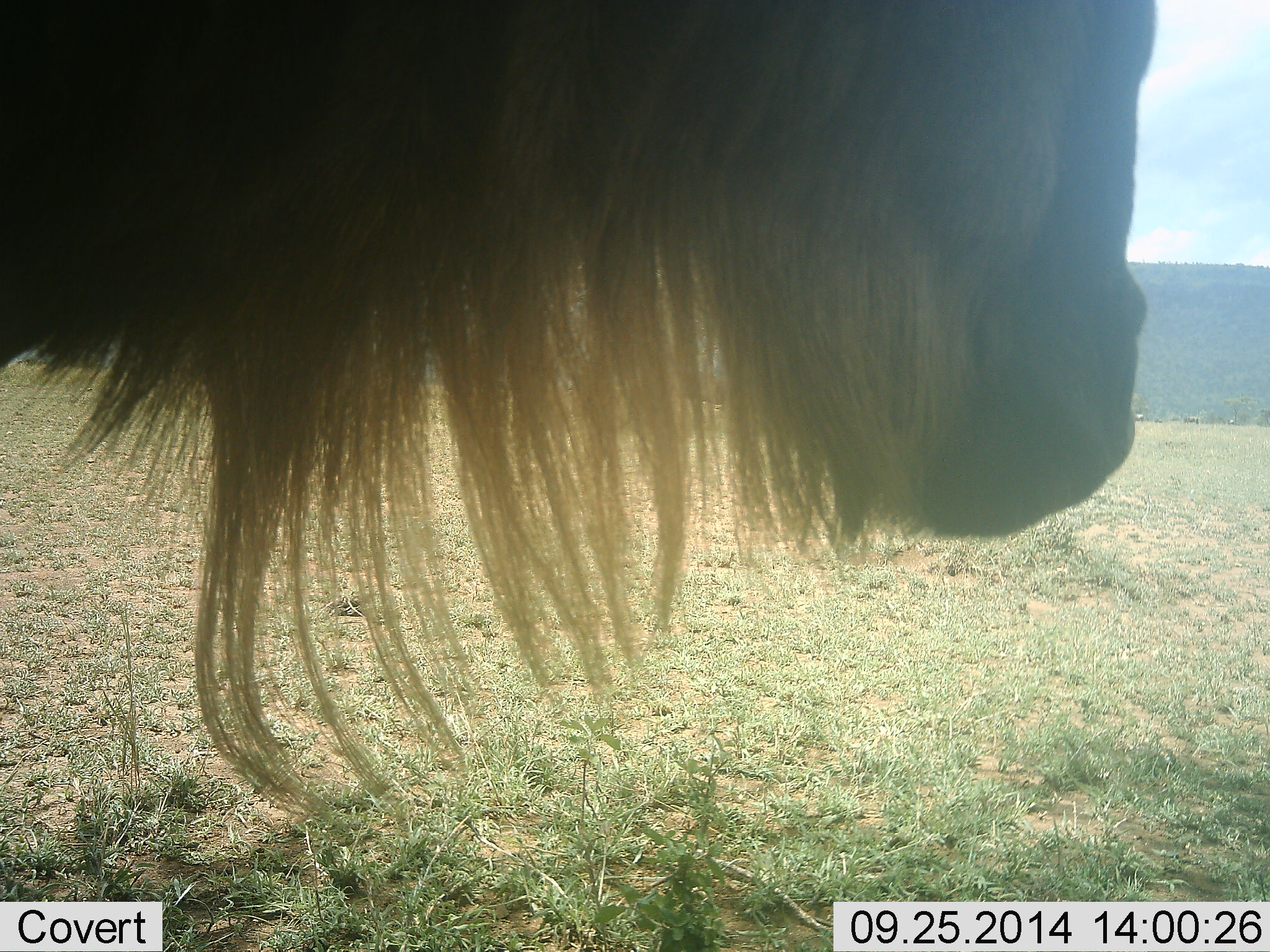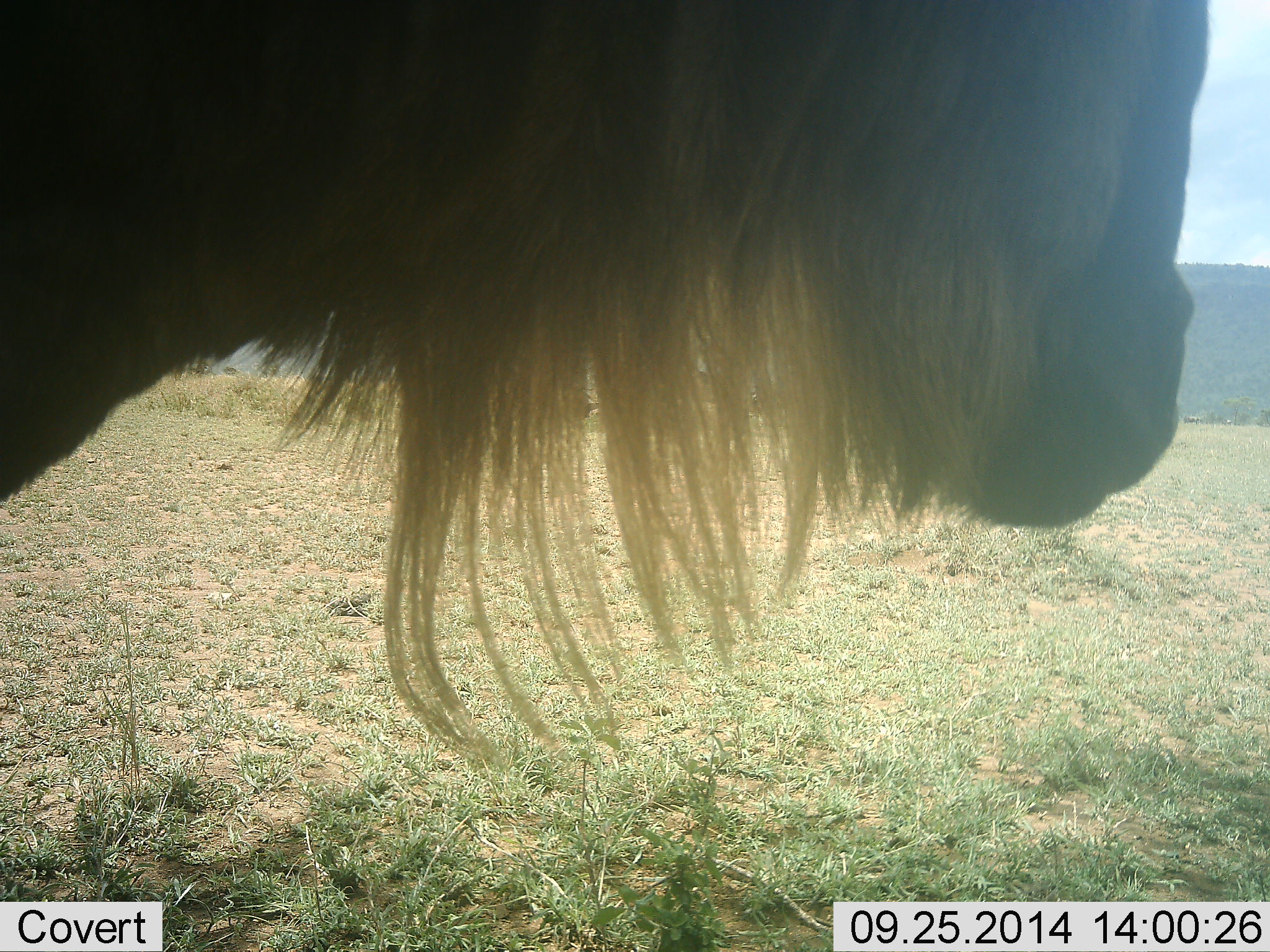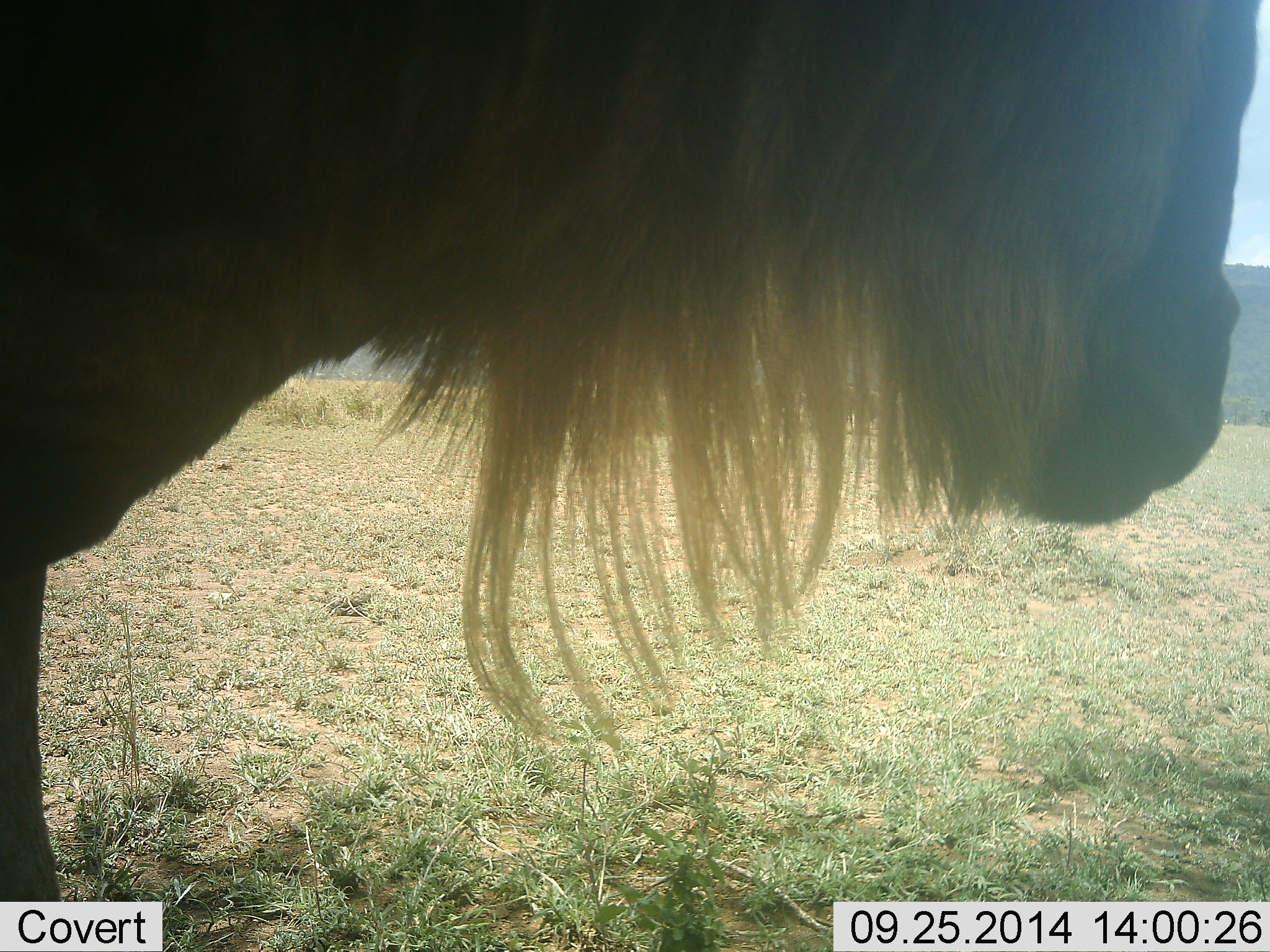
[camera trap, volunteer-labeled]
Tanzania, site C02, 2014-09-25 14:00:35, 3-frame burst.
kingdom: Animalia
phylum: Chordata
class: Mammalia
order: Artiodactyla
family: Bovidae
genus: Connochaetes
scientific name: Connochaetes taurinus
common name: blue wildebeest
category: wildebeest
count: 1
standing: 80%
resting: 10%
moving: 20%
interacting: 0%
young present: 0%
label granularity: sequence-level